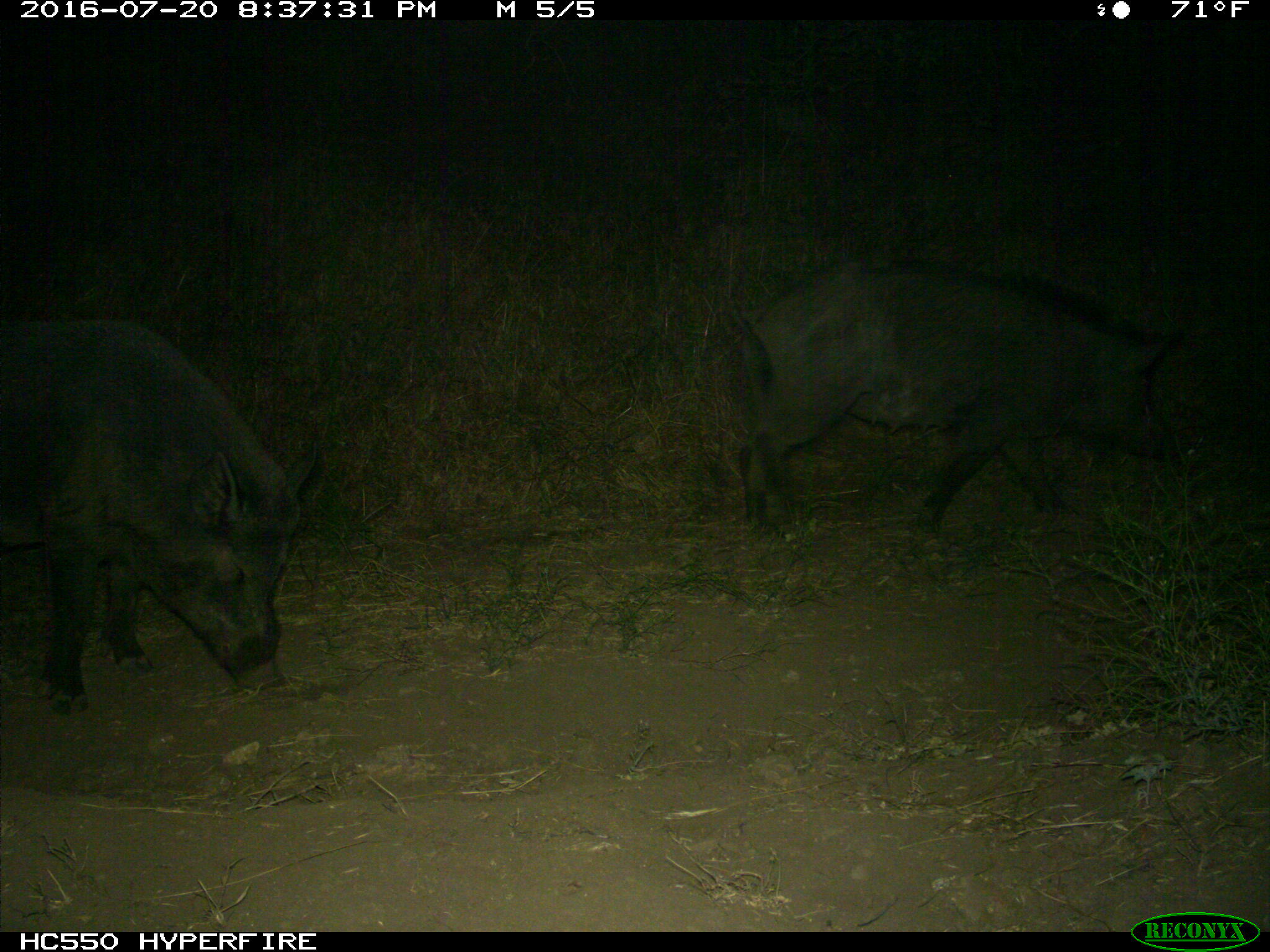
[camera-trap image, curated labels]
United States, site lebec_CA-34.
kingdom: Animalia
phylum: Chordata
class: Mammalia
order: Artiodactyla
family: Suidae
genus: Sus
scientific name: Sus scrofa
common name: wild boar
Sus scrofa (wild boar).